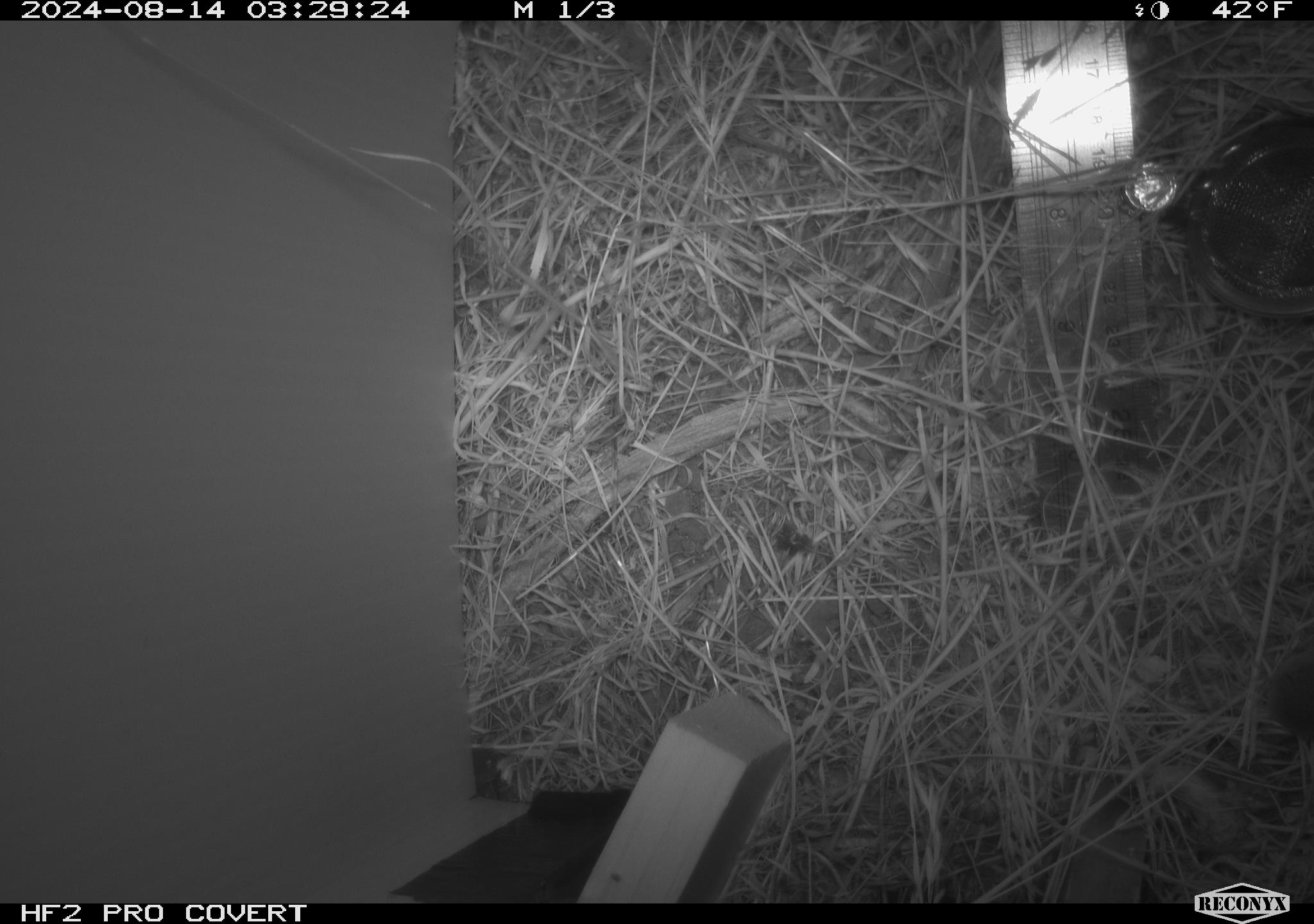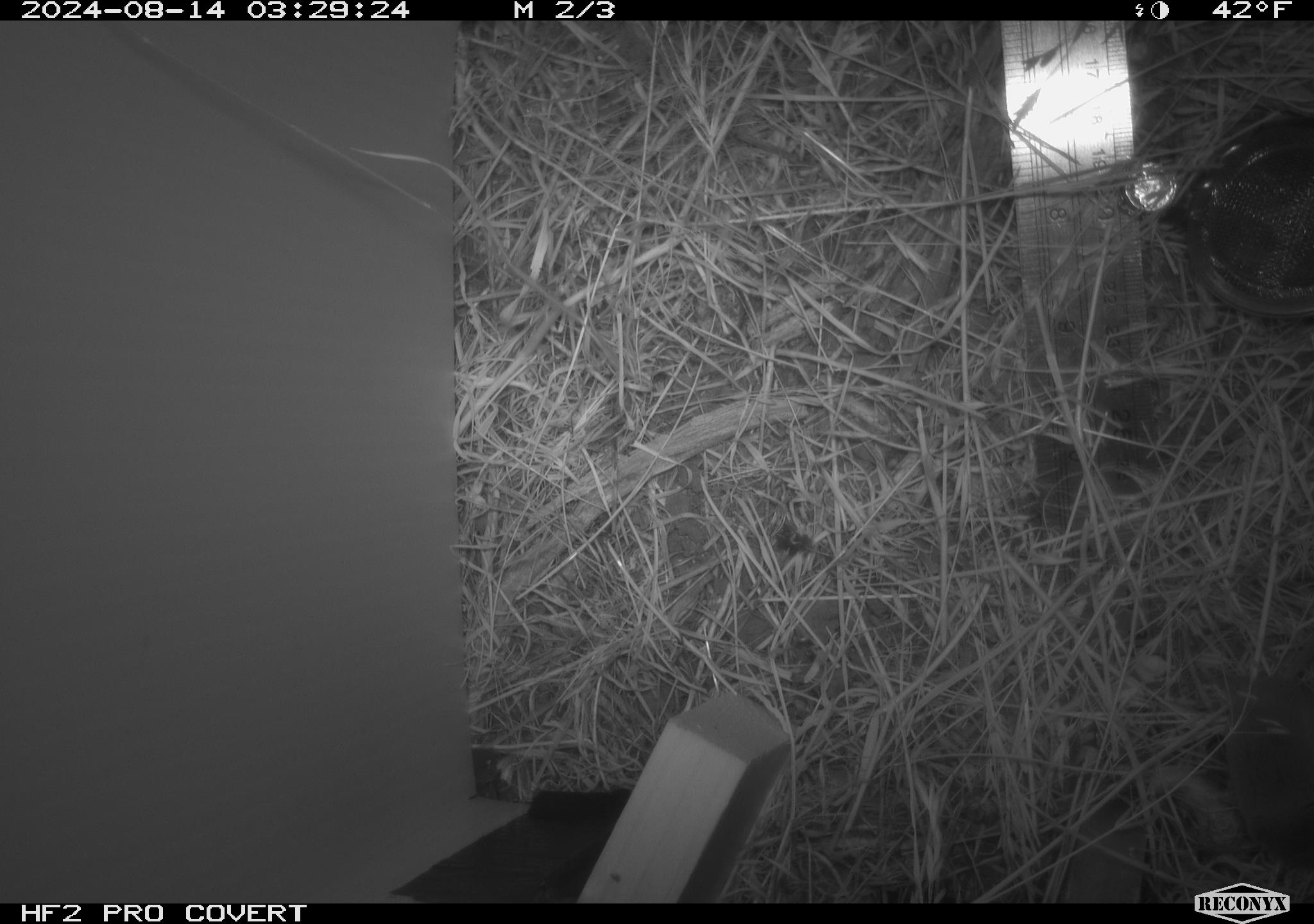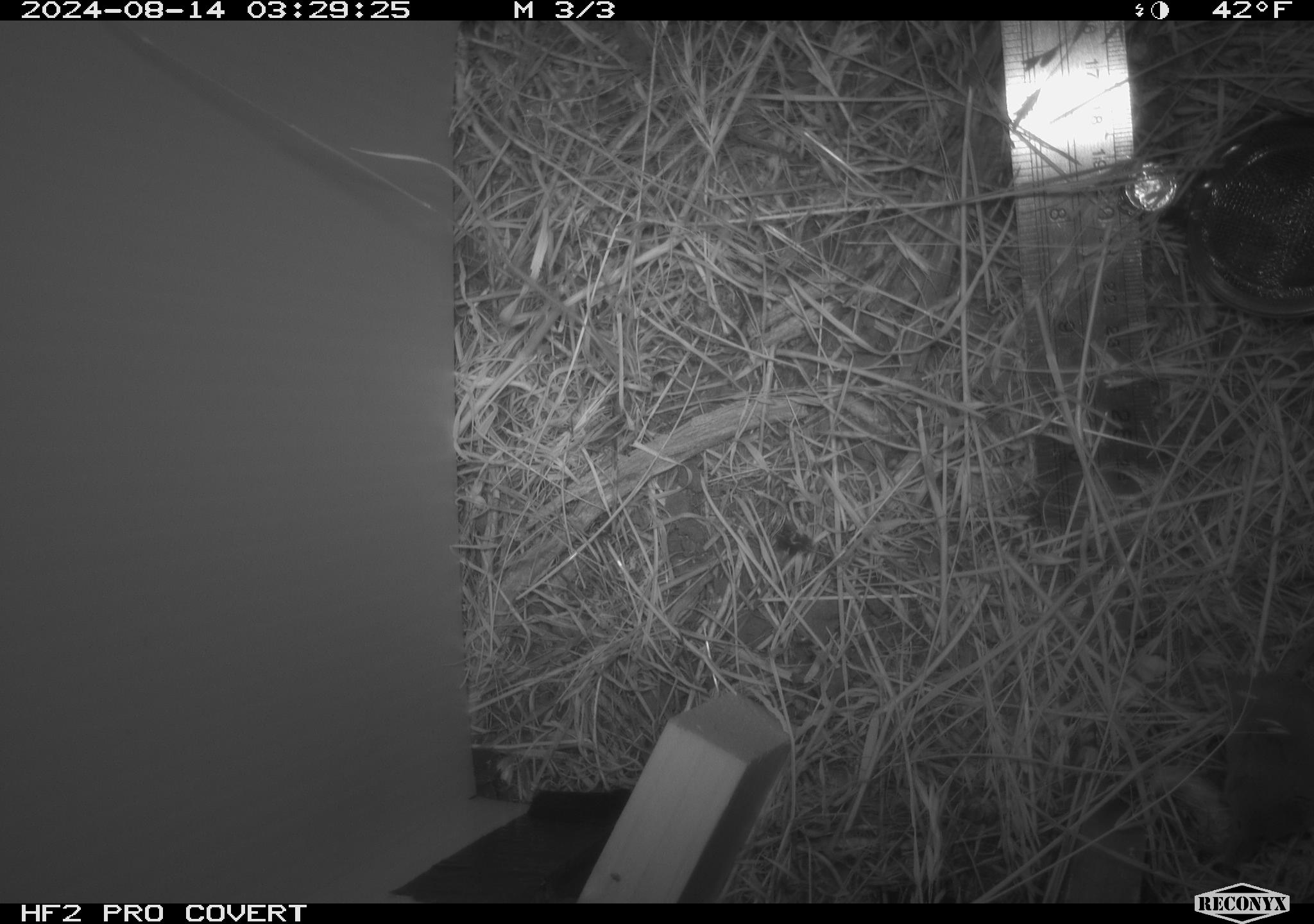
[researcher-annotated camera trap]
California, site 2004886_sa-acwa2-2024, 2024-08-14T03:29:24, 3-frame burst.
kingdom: Animalia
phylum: Chordata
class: Mammalia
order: Eulipotyphla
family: Soricidae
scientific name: Soricidae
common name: shrews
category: soricidae family